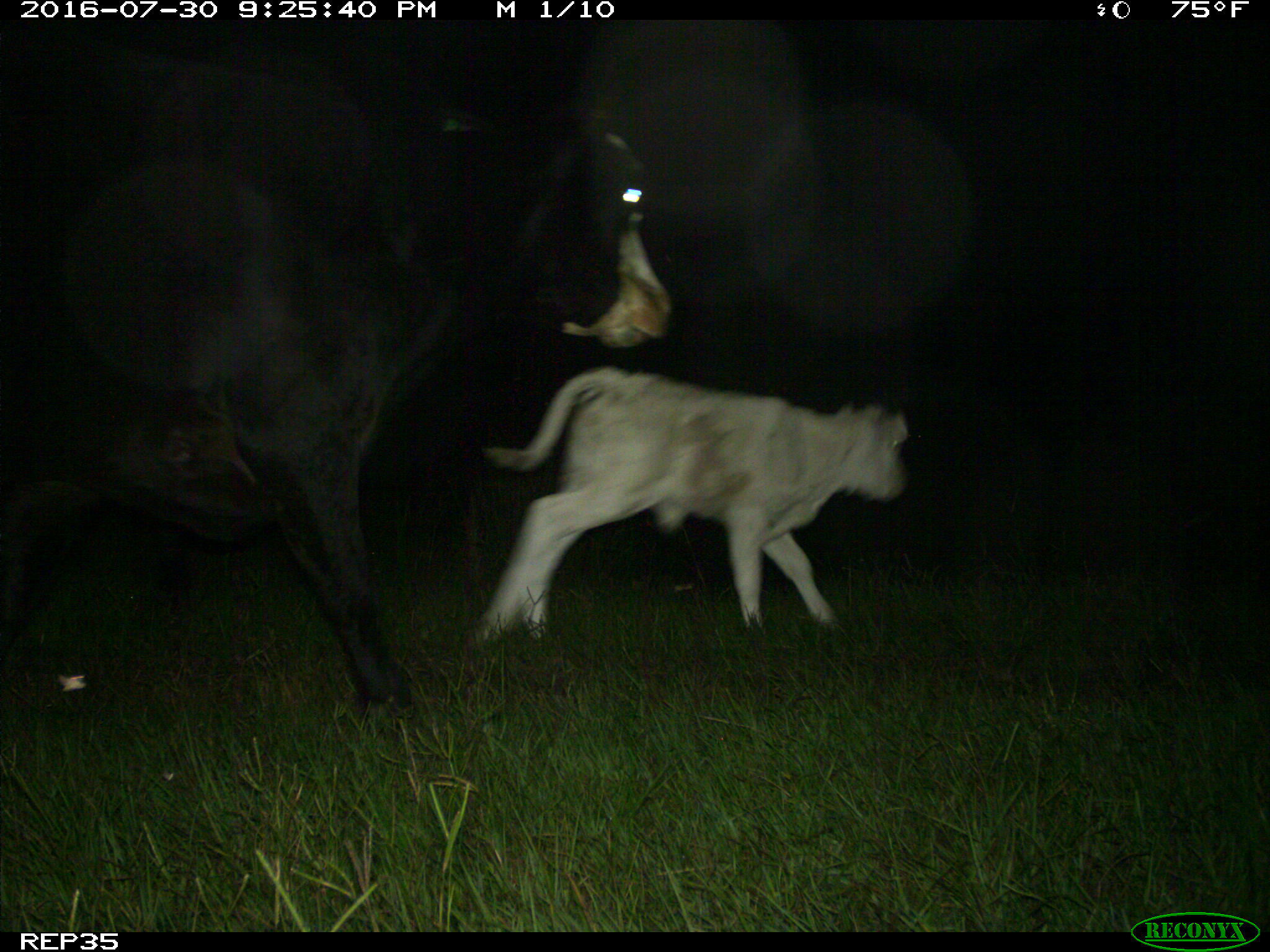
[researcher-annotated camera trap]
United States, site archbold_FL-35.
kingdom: Animalia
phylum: Chordata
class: Mammalia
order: Artiodactyla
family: Bovidae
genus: Bos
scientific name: Bos taurus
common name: domestic cow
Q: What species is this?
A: Bos taurus (domestic cow).